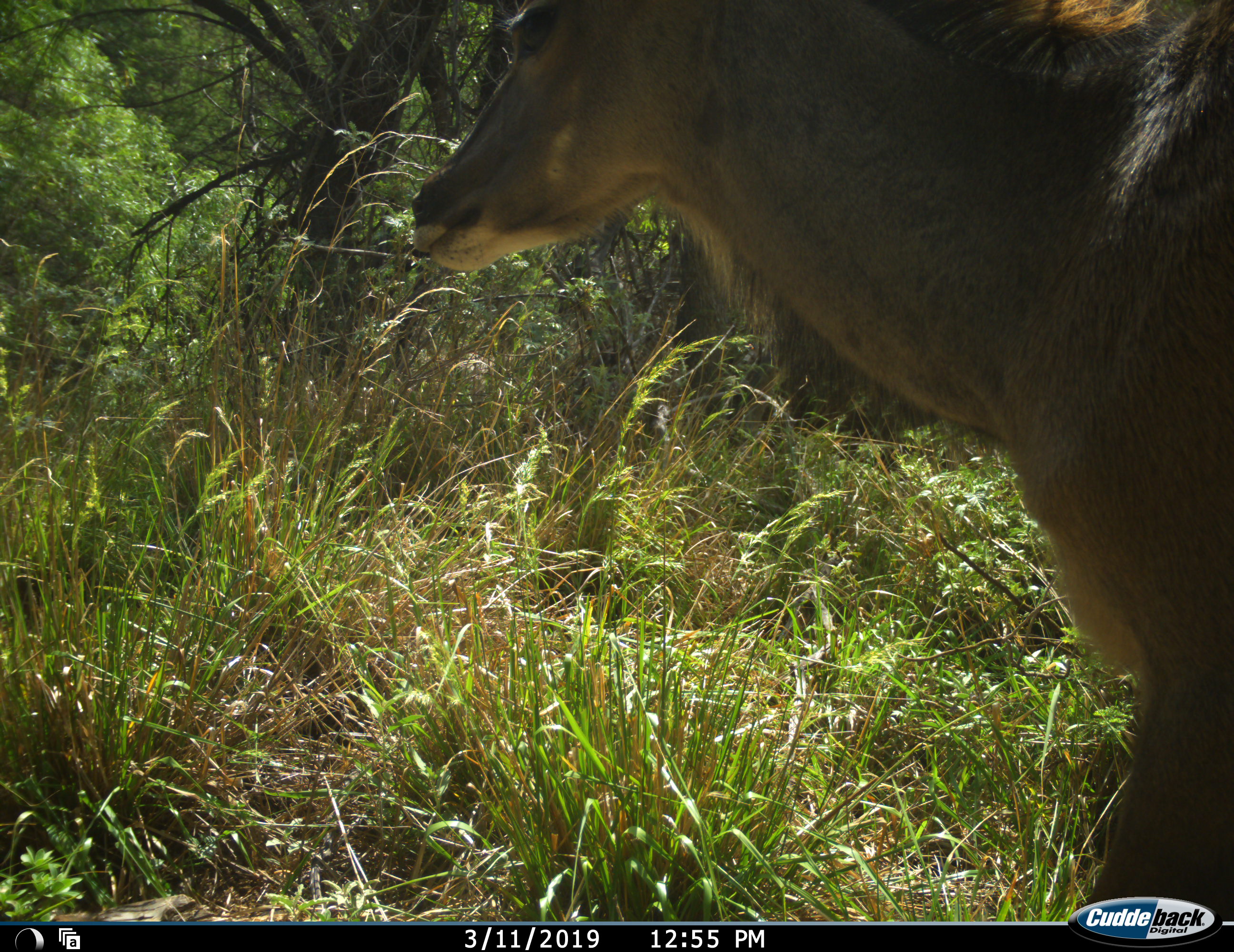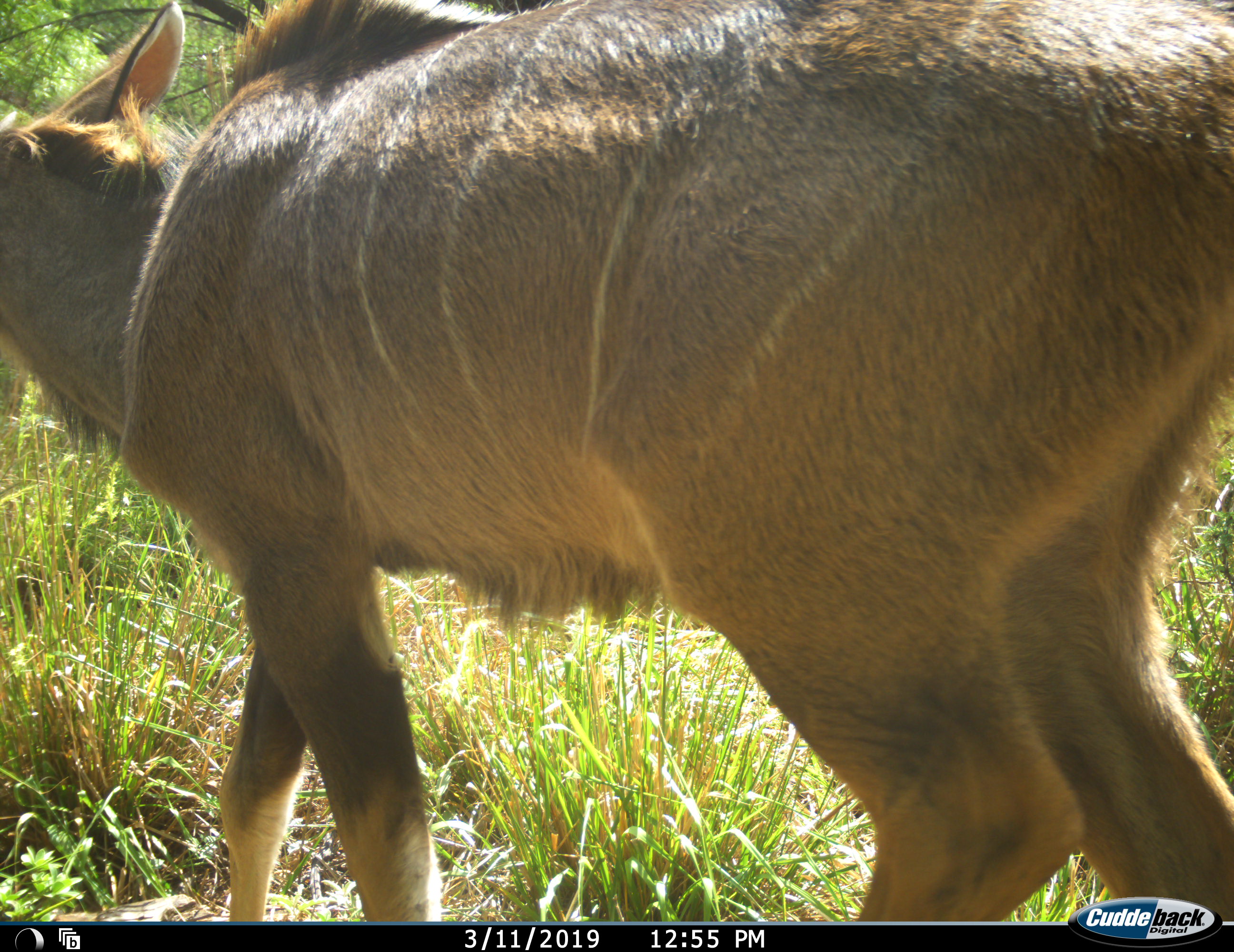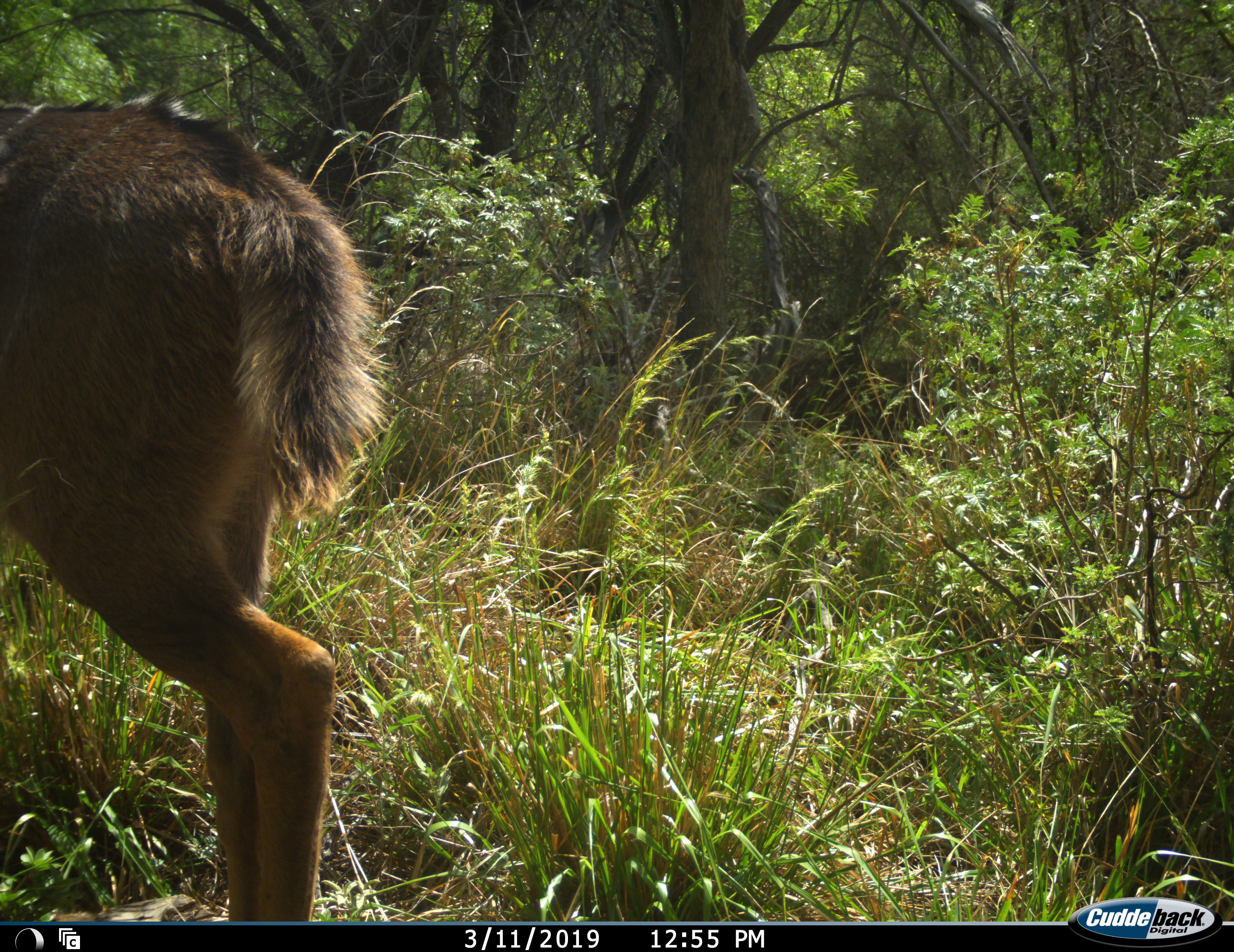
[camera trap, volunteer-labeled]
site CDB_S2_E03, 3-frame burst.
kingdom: Animalia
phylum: Chordata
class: Mammalia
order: Artiodactyla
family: Bovidae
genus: Tragelaphus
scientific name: Tragelaphus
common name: kudu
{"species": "kudu (Tragelaphus)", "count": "1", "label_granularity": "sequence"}